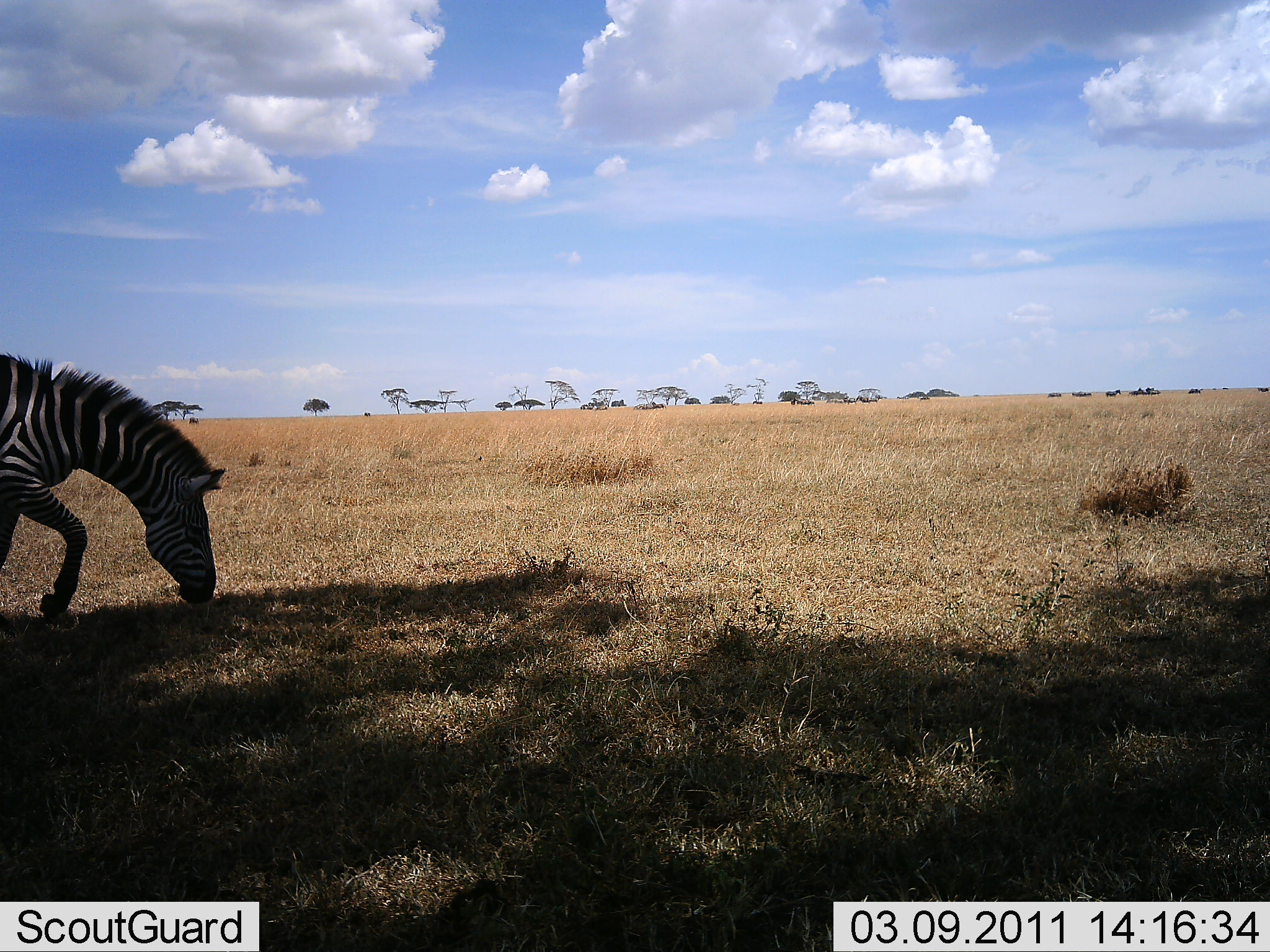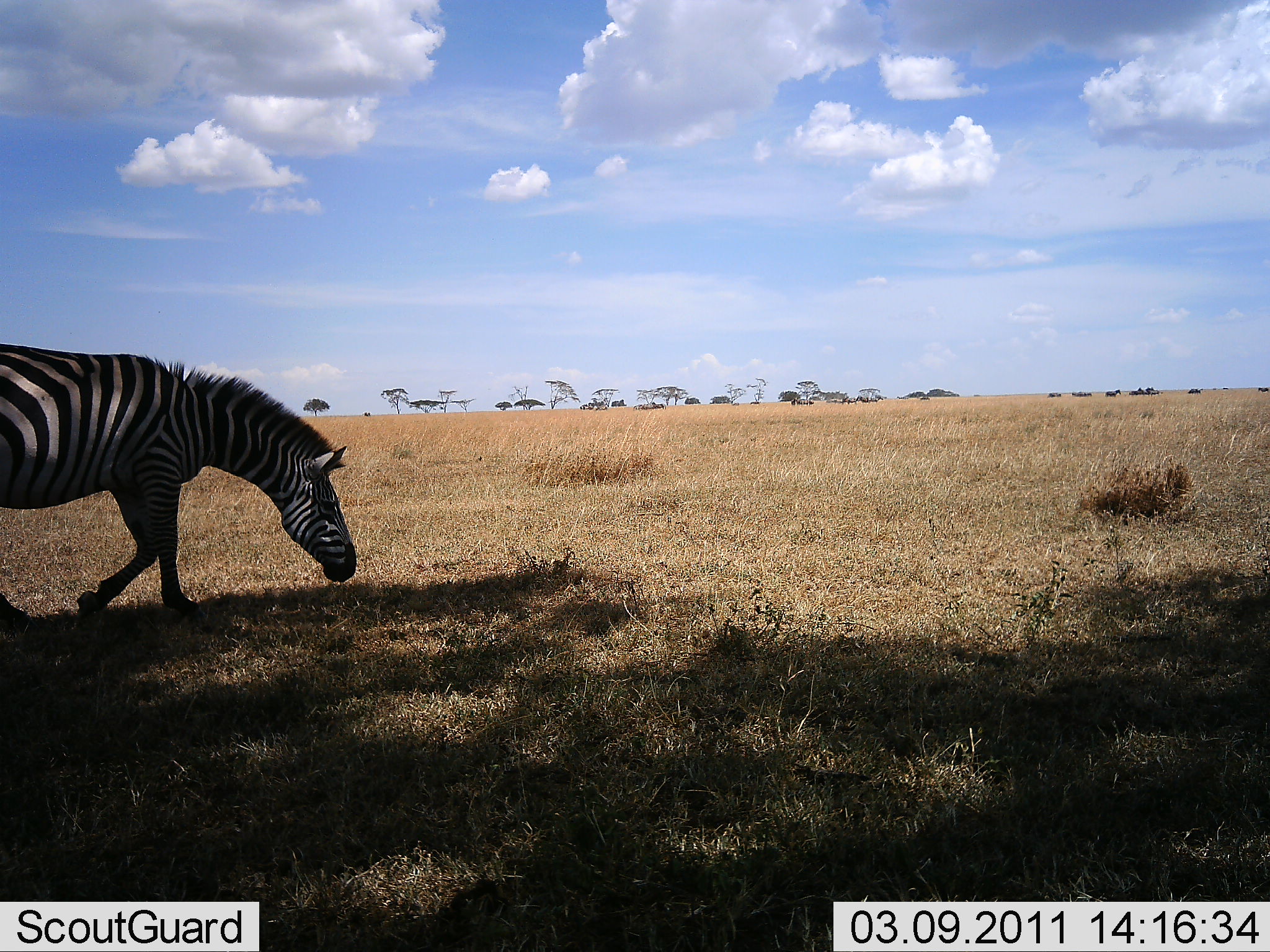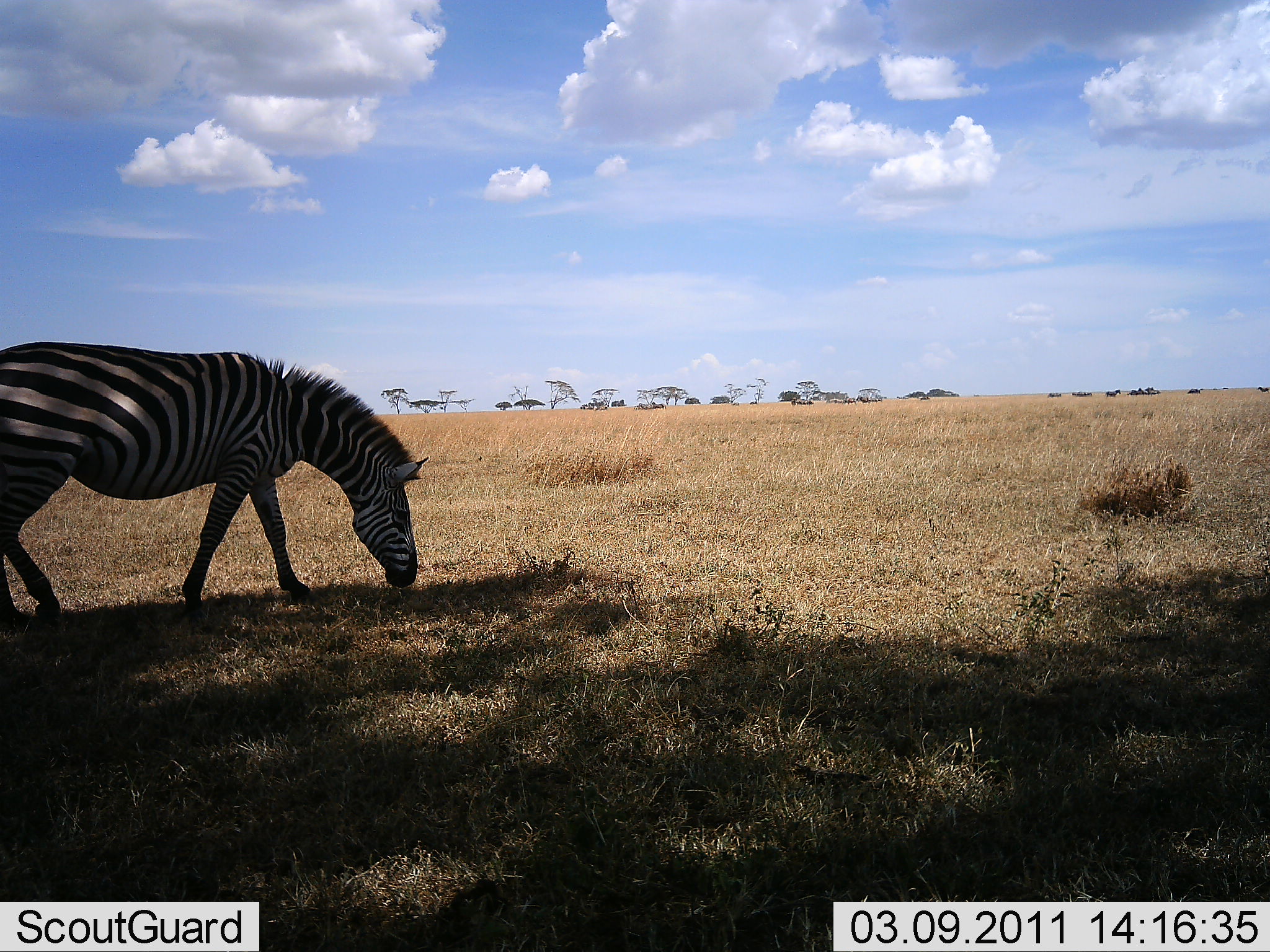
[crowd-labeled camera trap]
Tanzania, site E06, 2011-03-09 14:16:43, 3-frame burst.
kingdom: Animalia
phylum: Chordata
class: Mammalia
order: Perissodactyla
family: Equidae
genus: Equus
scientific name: Equus quagga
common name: plains zebra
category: zebra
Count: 1.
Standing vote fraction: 13%.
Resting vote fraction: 0%.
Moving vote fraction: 67%.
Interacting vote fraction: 0%.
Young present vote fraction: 0%.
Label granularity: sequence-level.